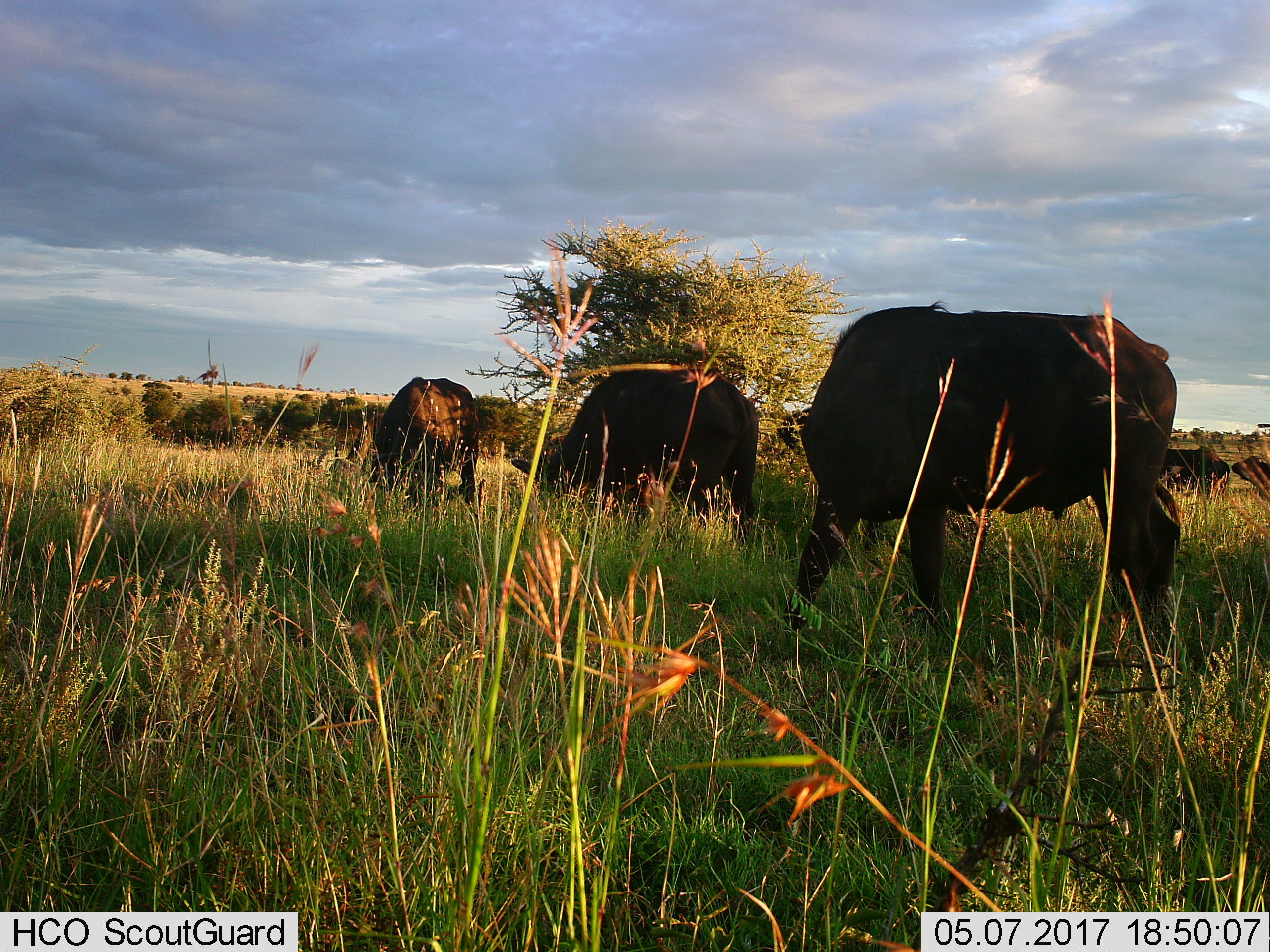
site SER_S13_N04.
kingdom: Animalia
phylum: Chordata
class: Mammalia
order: Artiodactyla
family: Bovidae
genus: Syncerus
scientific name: Syncerus caffer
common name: african buffalo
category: buffalo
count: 5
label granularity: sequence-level